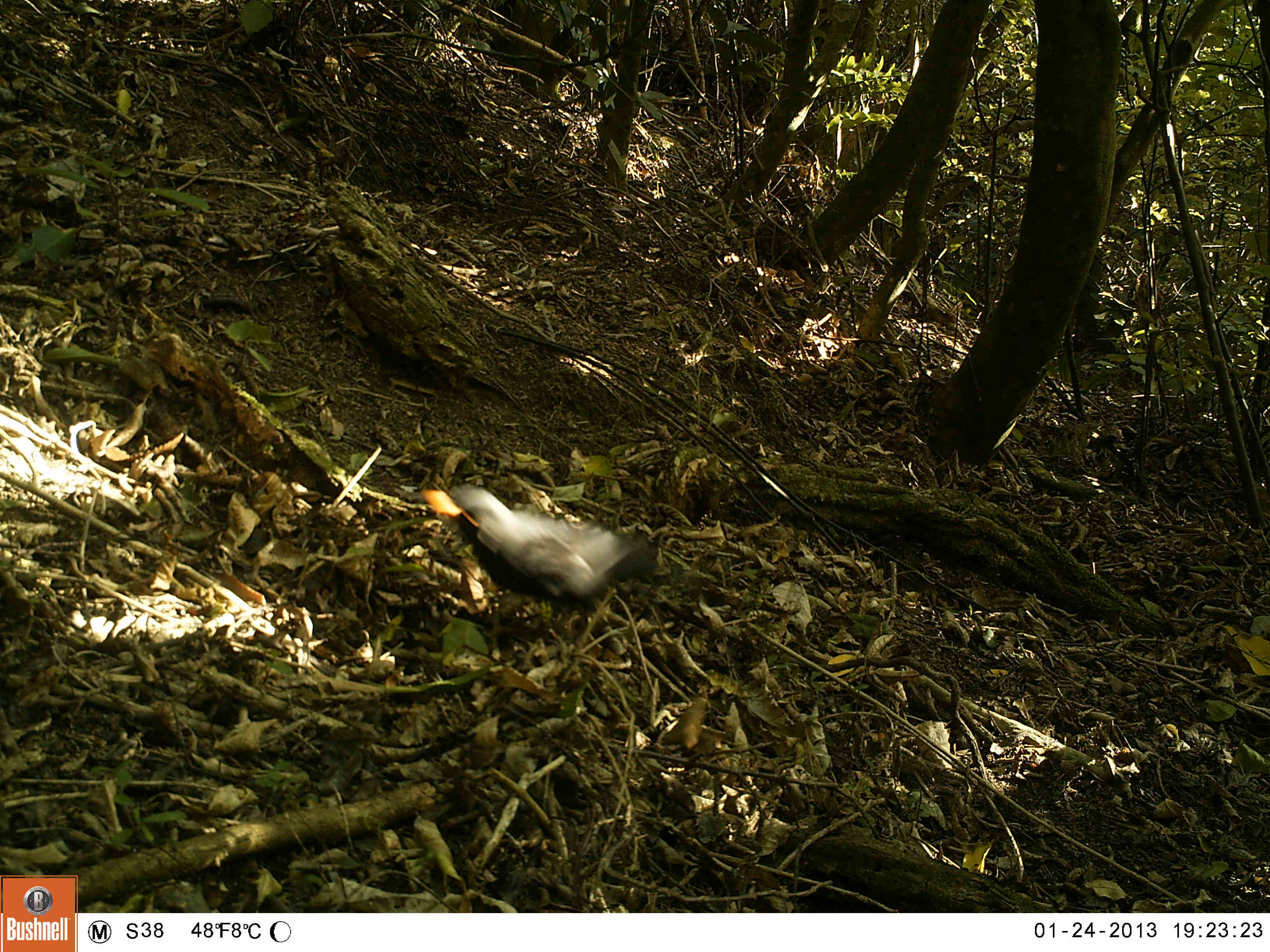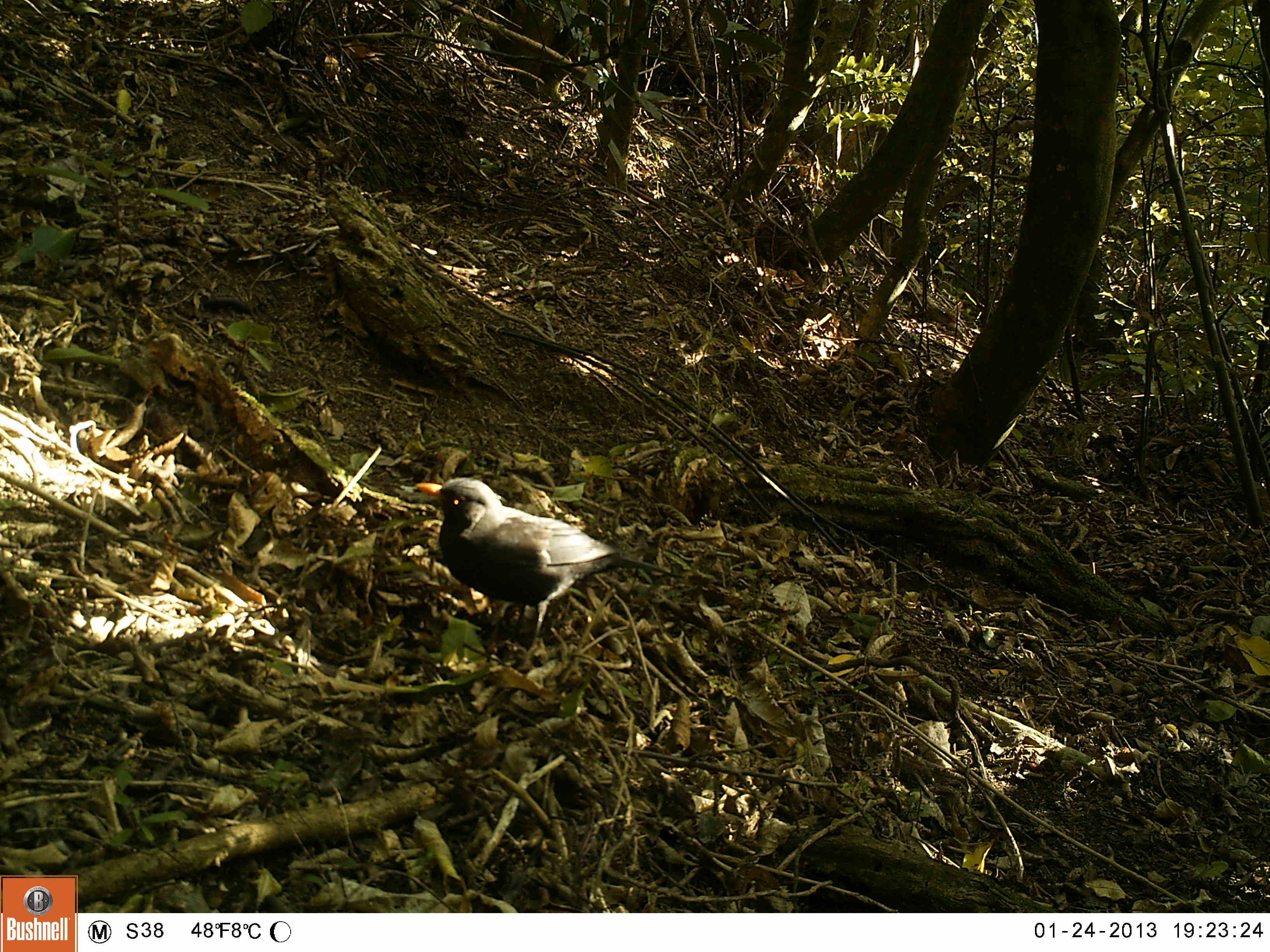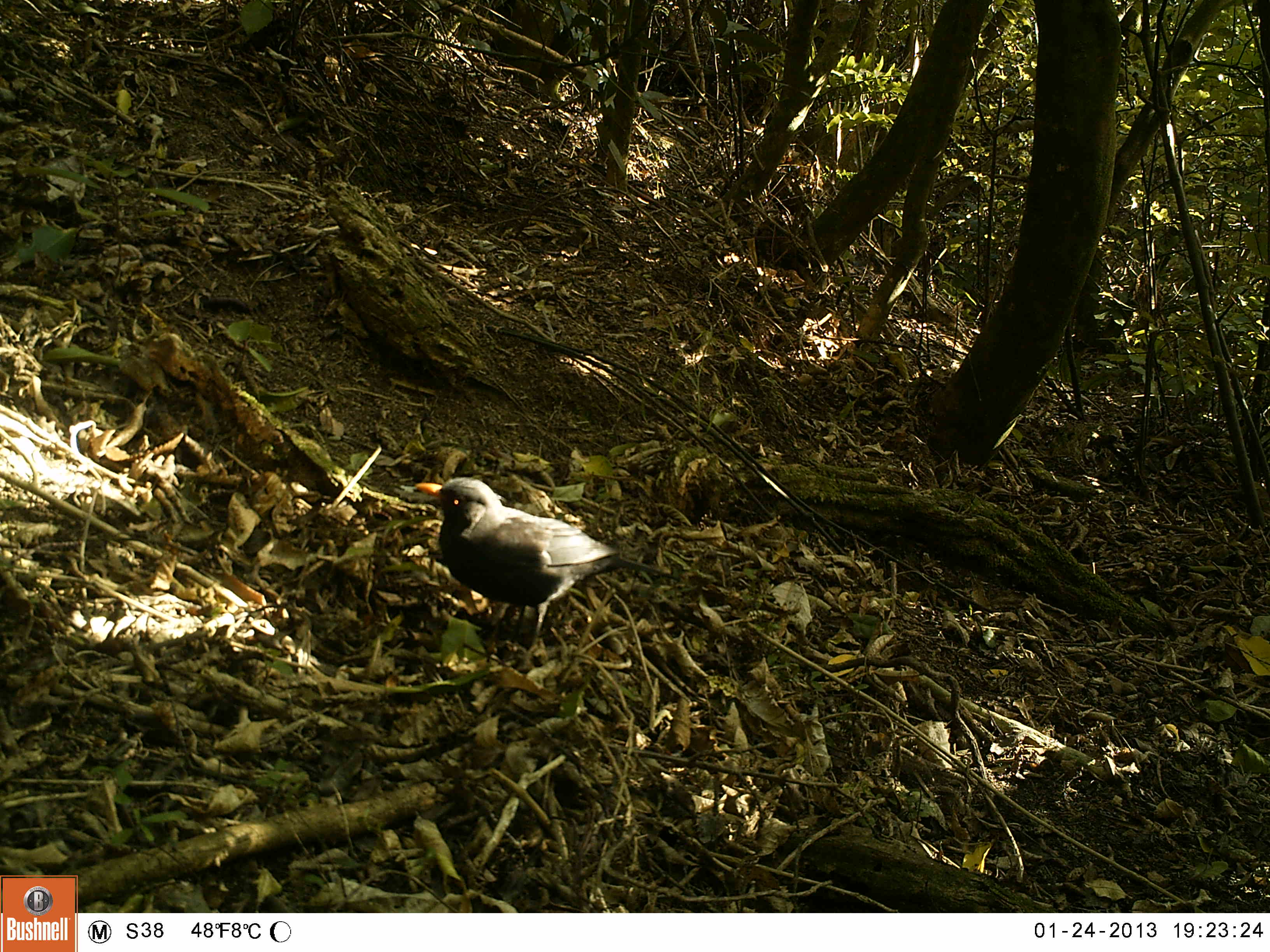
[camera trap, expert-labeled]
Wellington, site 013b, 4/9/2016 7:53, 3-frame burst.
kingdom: Animalia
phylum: Chordata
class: Aves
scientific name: Aves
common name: bird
Bird (Aves).